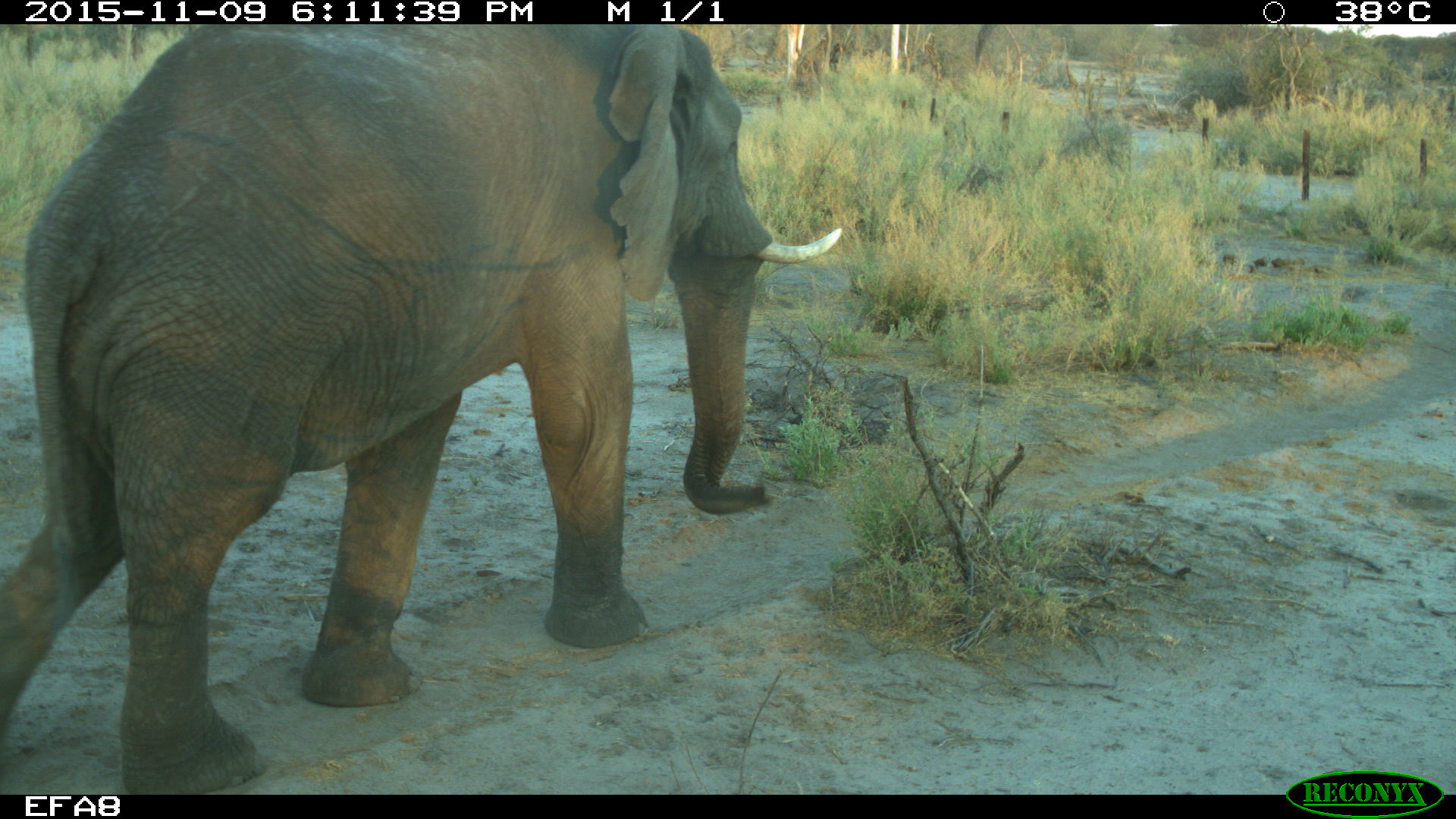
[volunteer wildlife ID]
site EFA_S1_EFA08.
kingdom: Animalia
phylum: Chordata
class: Mammalia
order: Proboscidea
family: Elephantidae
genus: Loxodonta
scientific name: Loxodonta africana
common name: african bush elephant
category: elephant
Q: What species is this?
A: Elephant (african bush elephant) (Loxodonta africana).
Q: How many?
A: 1.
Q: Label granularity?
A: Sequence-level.